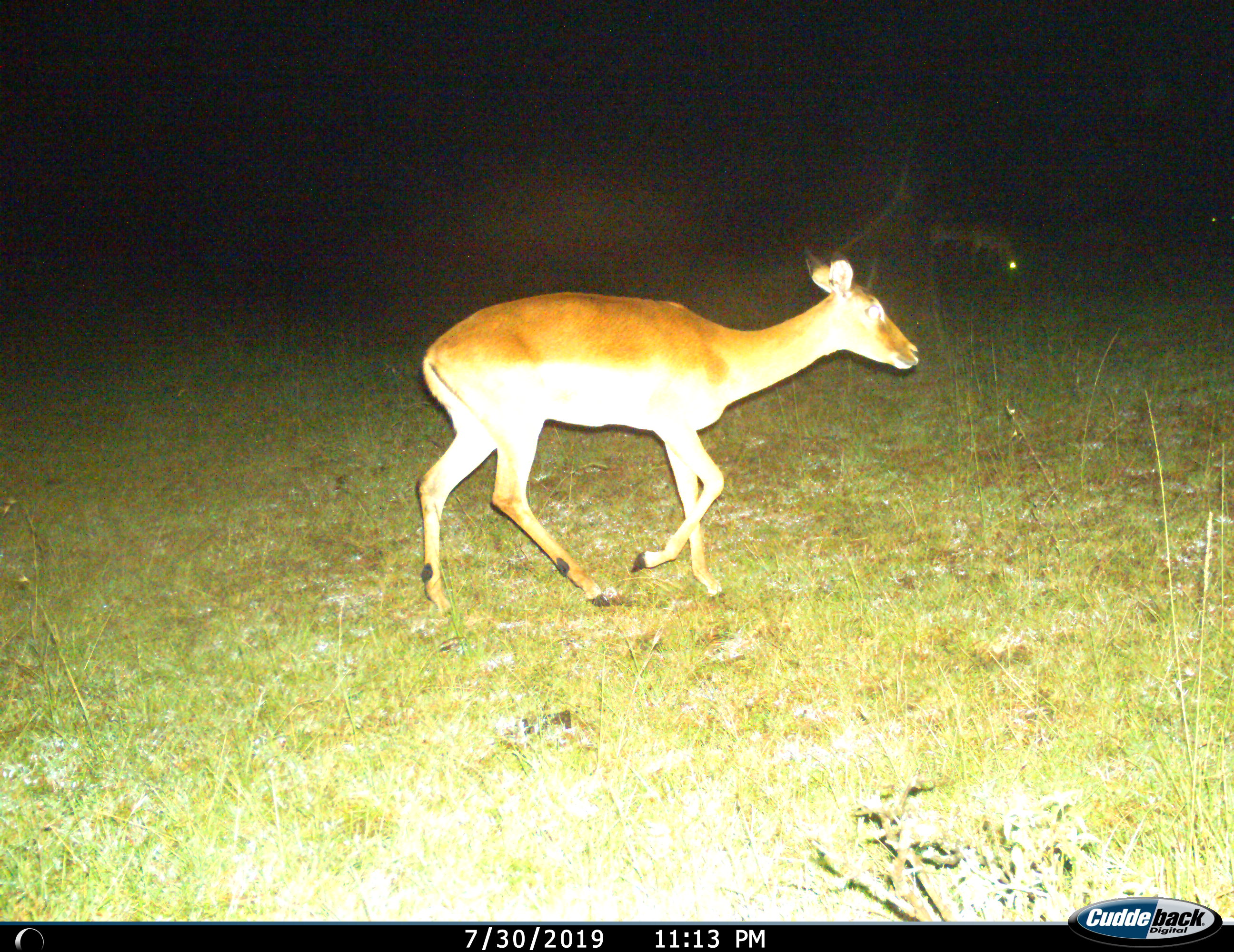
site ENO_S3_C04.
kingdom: Animalia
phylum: Chordata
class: Mammalia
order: Artiodactyla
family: Bovidae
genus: Aepyceros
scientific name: Aepyceros melampus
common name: impala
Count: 1.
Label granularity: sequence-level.